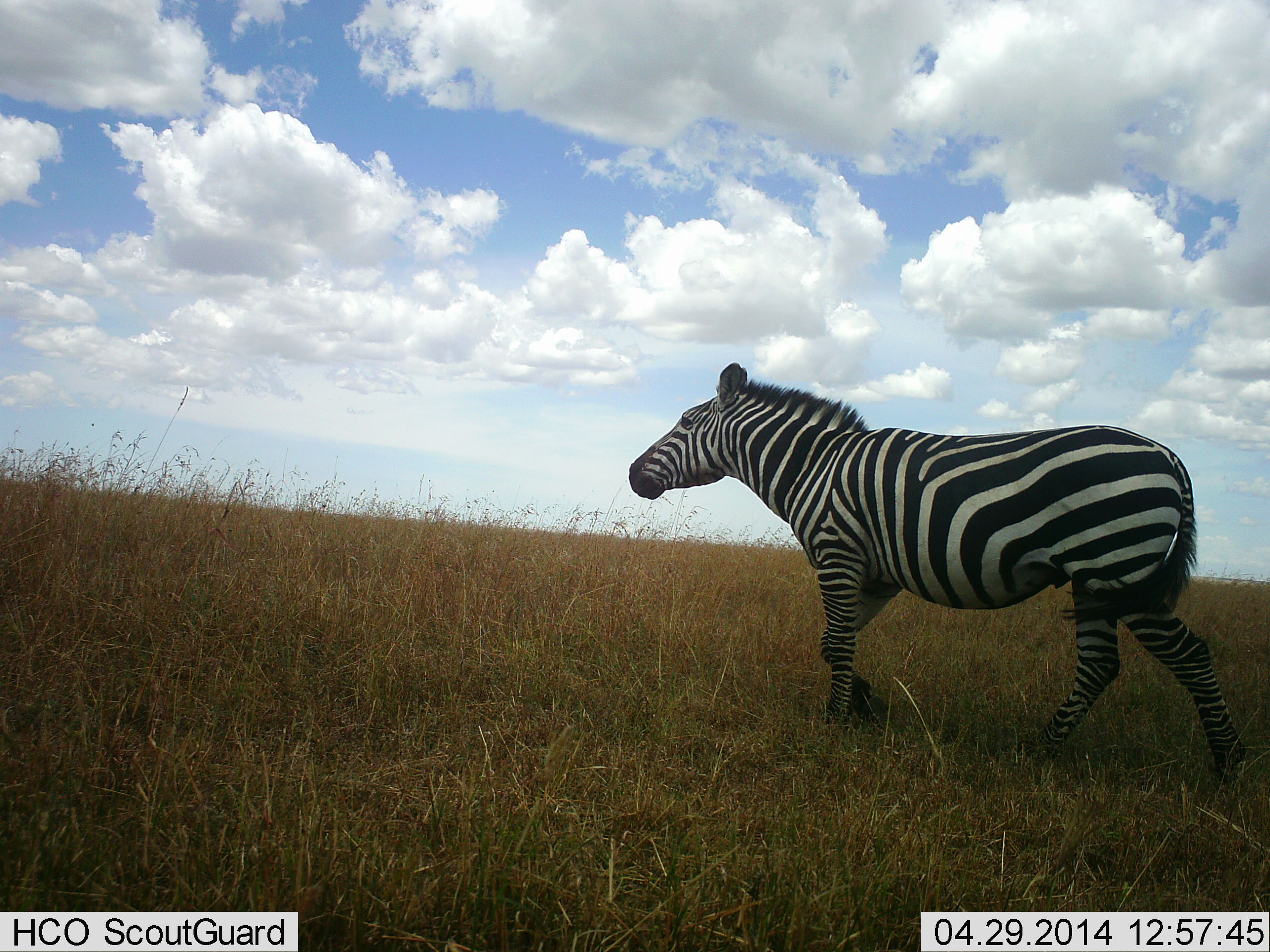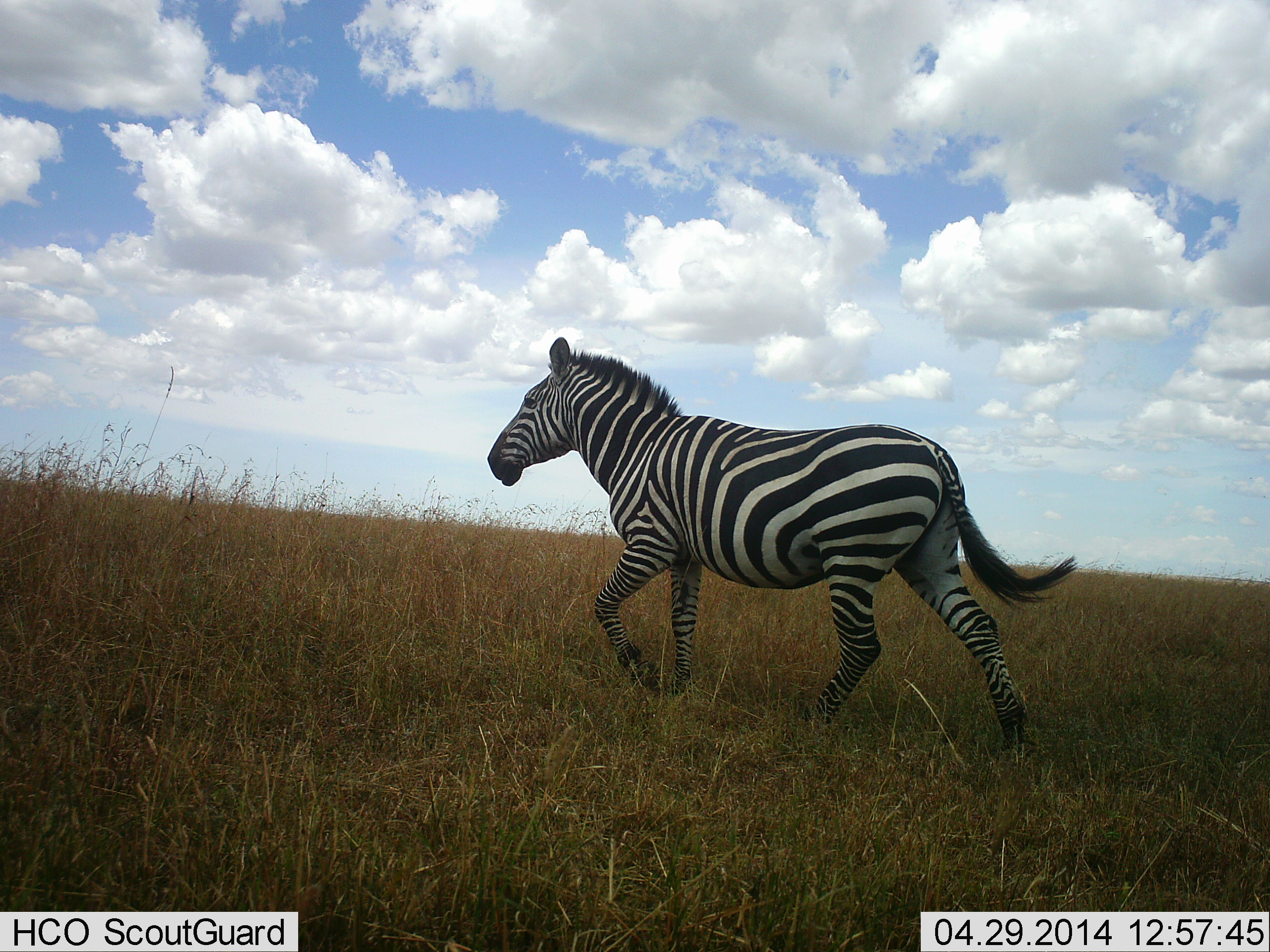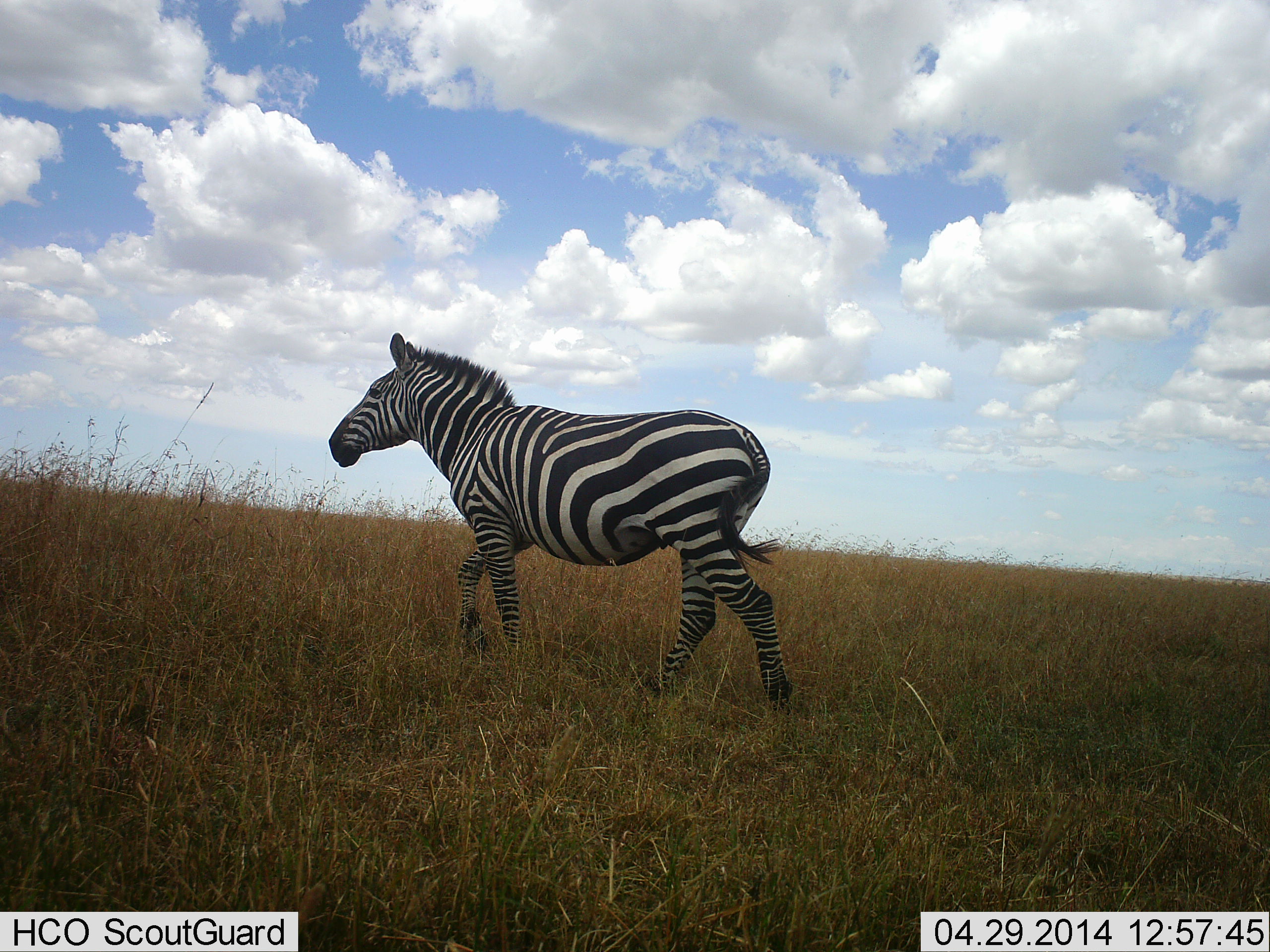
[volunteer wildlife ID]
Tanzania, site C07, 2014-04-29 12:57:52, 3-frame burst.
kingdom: Animalia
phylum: Chordata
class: Mammalia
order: Perissodactyla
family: Equidae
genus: Equus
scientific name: Equus quagga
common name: plains zebra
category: zebra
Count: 1.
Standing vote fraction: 0%.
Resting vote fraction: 0%.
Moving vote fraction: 100%.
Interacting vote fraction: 0%.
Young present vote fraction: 0%.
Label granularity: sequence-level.